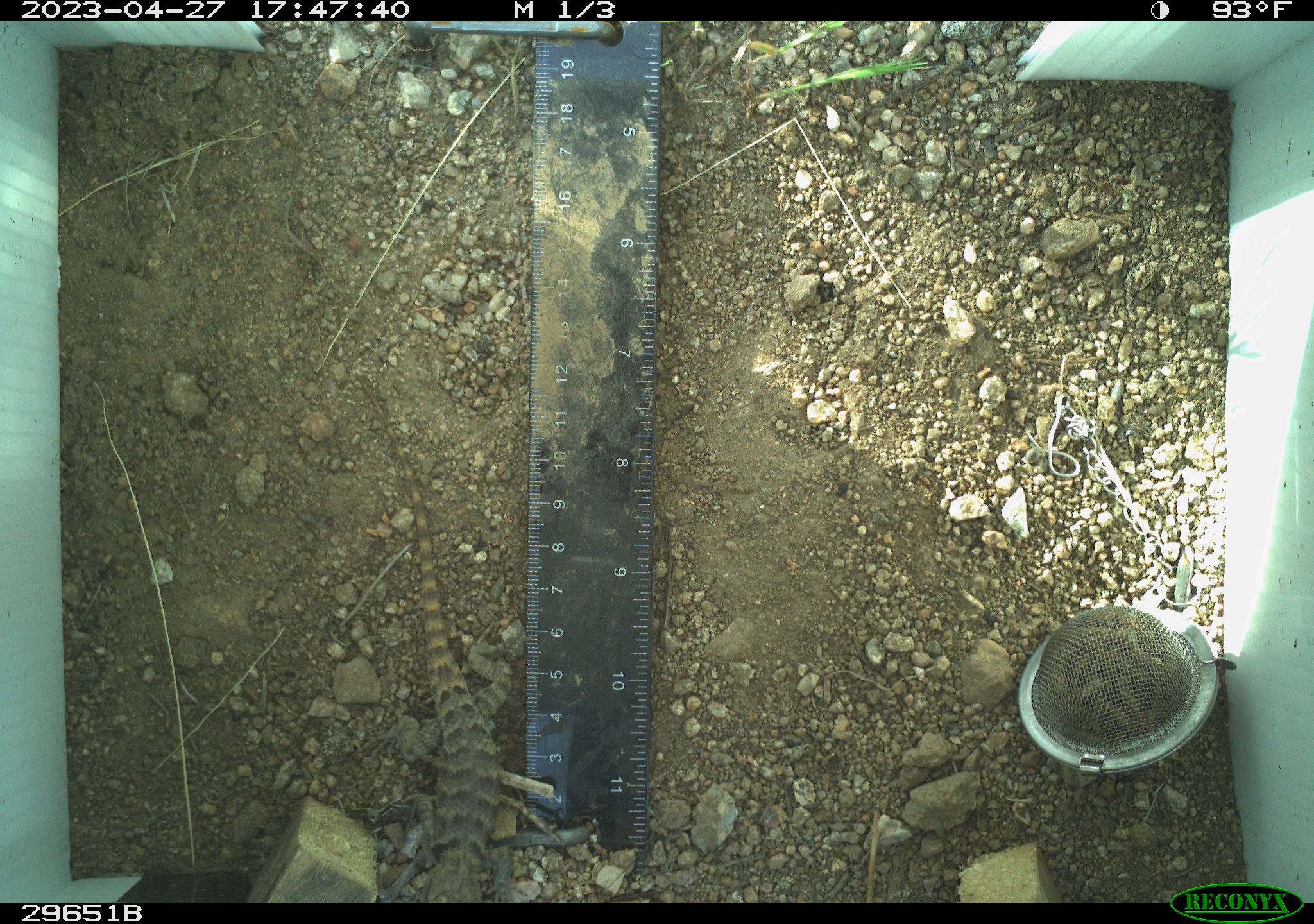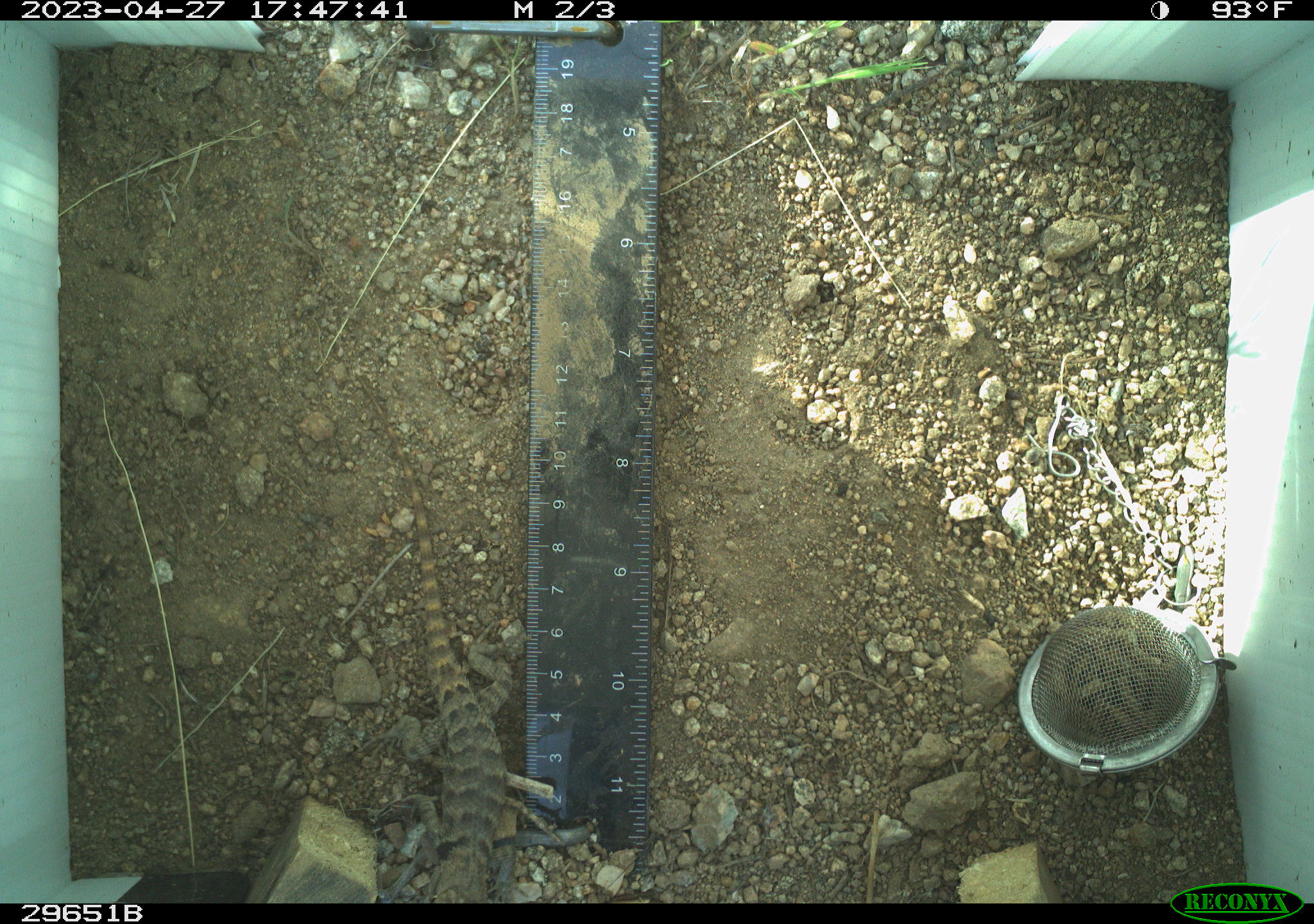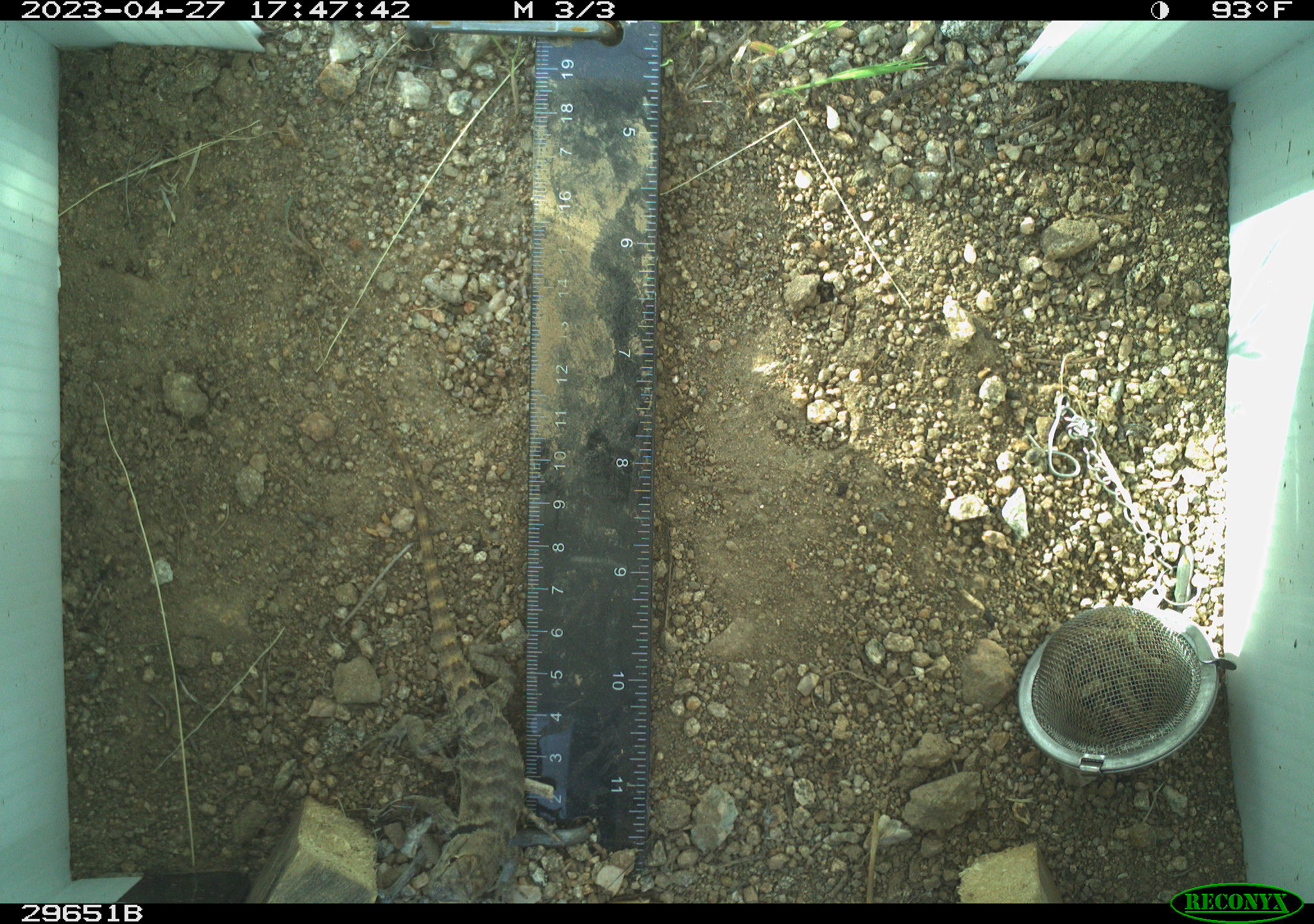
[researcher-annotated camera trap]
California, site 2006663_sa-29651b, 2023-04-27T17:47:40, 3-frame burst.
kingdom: Animalia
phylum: Chordata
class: Reptilia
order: Squamata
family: Phrynosomatidae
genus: Sceloporus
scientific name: Sceloporus uniformis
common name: yellow-backed spiny lizard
Yellow-backed spiny lizard (Sceloporus uniformis).